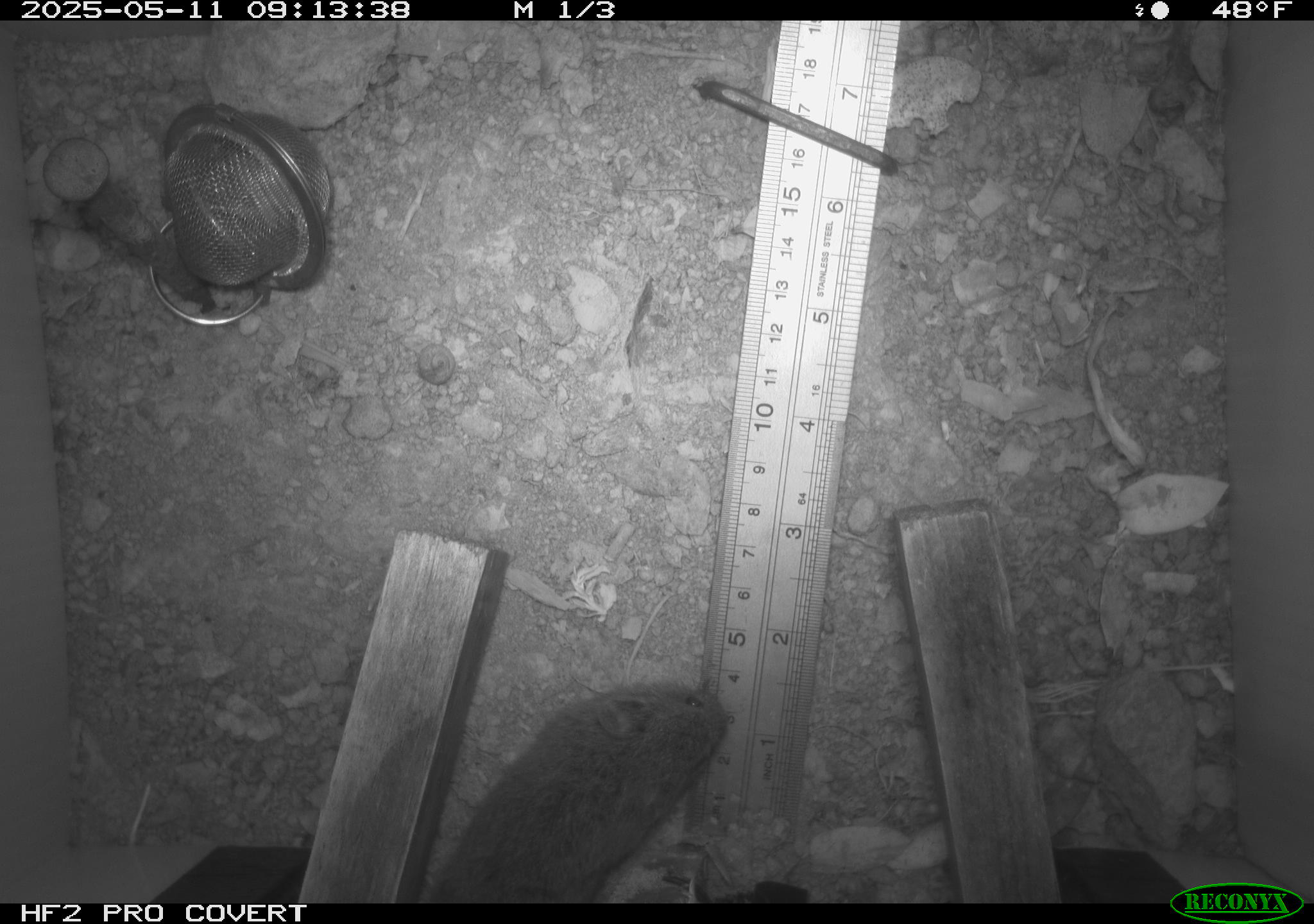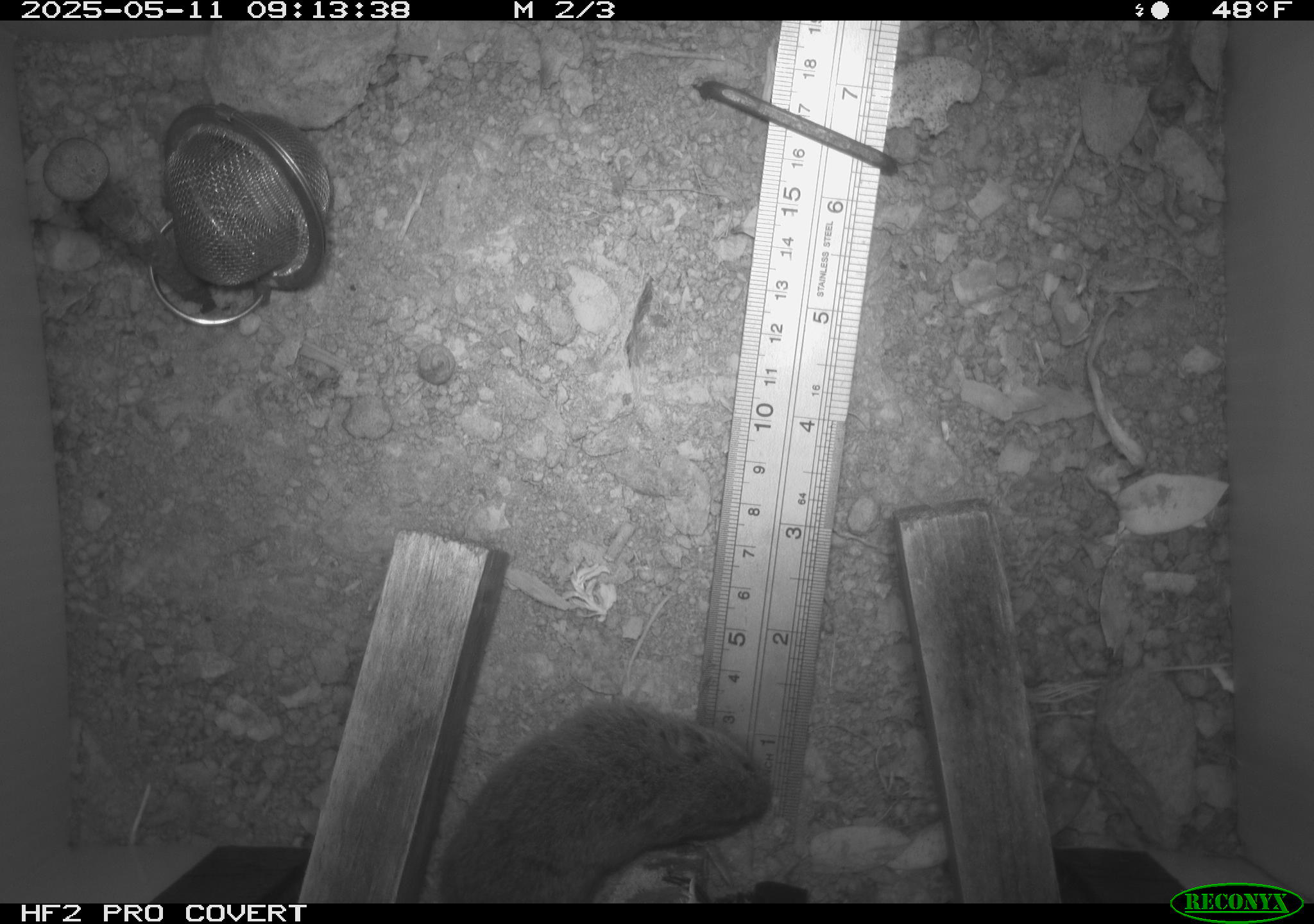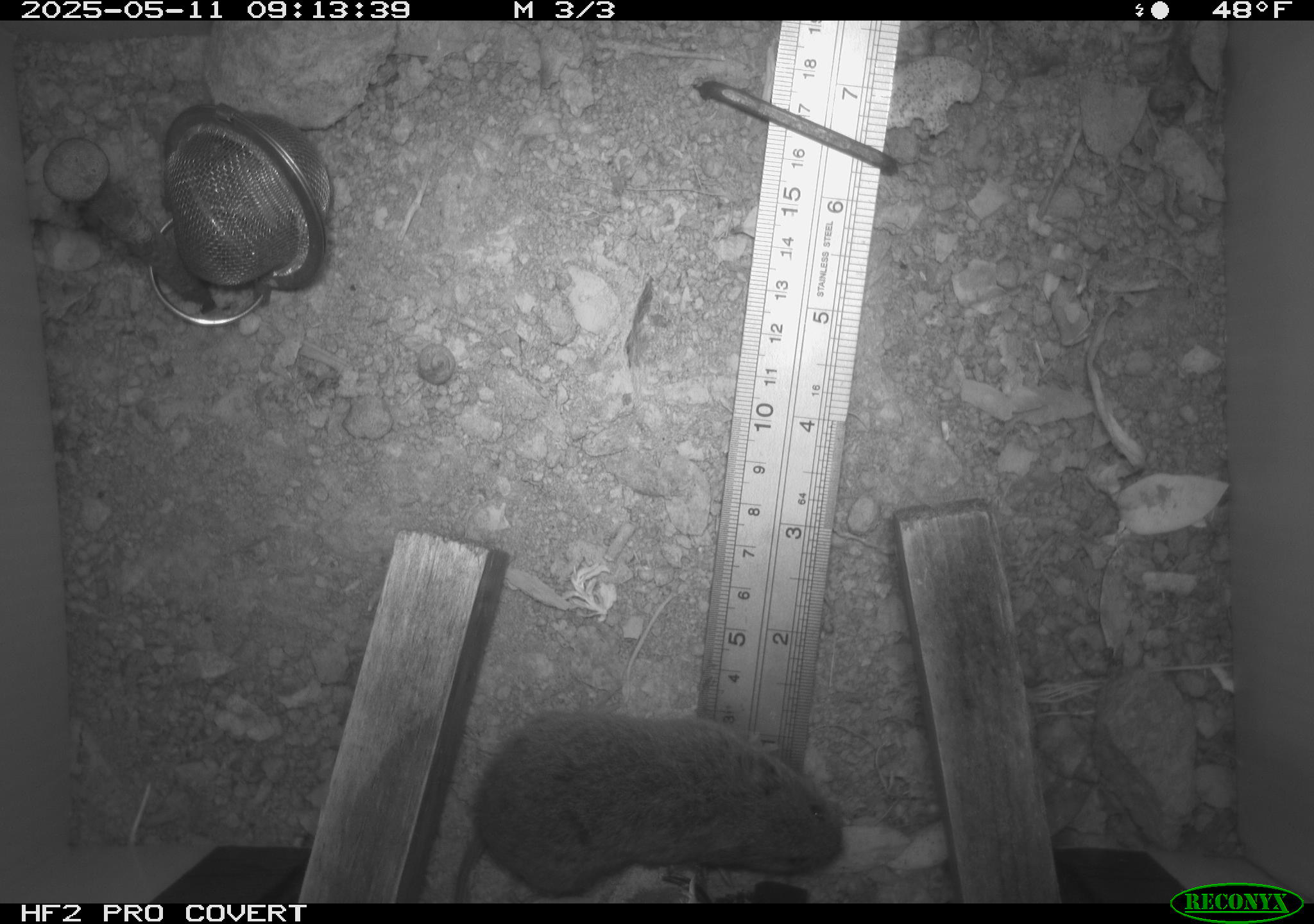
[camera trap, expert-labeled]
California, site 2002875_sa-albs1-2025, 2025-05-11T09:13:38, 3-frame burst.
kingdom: Animalia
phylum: Chordata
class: Mammalia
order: Rodentia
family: Cricetidae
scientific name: Arvicolinae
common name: voles, lemmings, and muskrats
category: arvicolinae subfamily